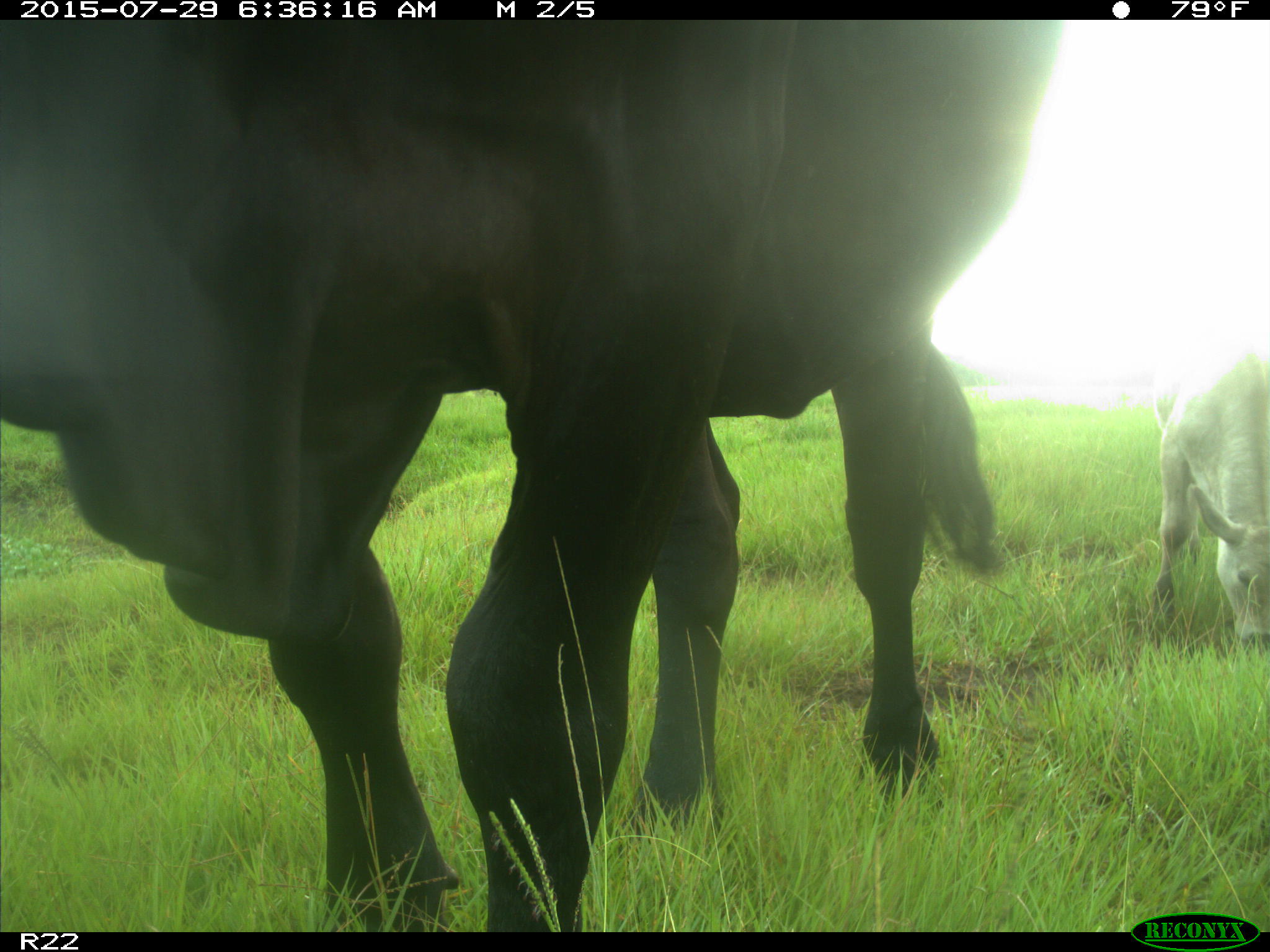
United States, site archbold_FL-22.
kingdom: Animalia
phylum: Chordata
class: Mammalia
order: Artiodactyla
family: Bovidae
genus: Bos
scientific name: Bos taurus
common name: domestic cow